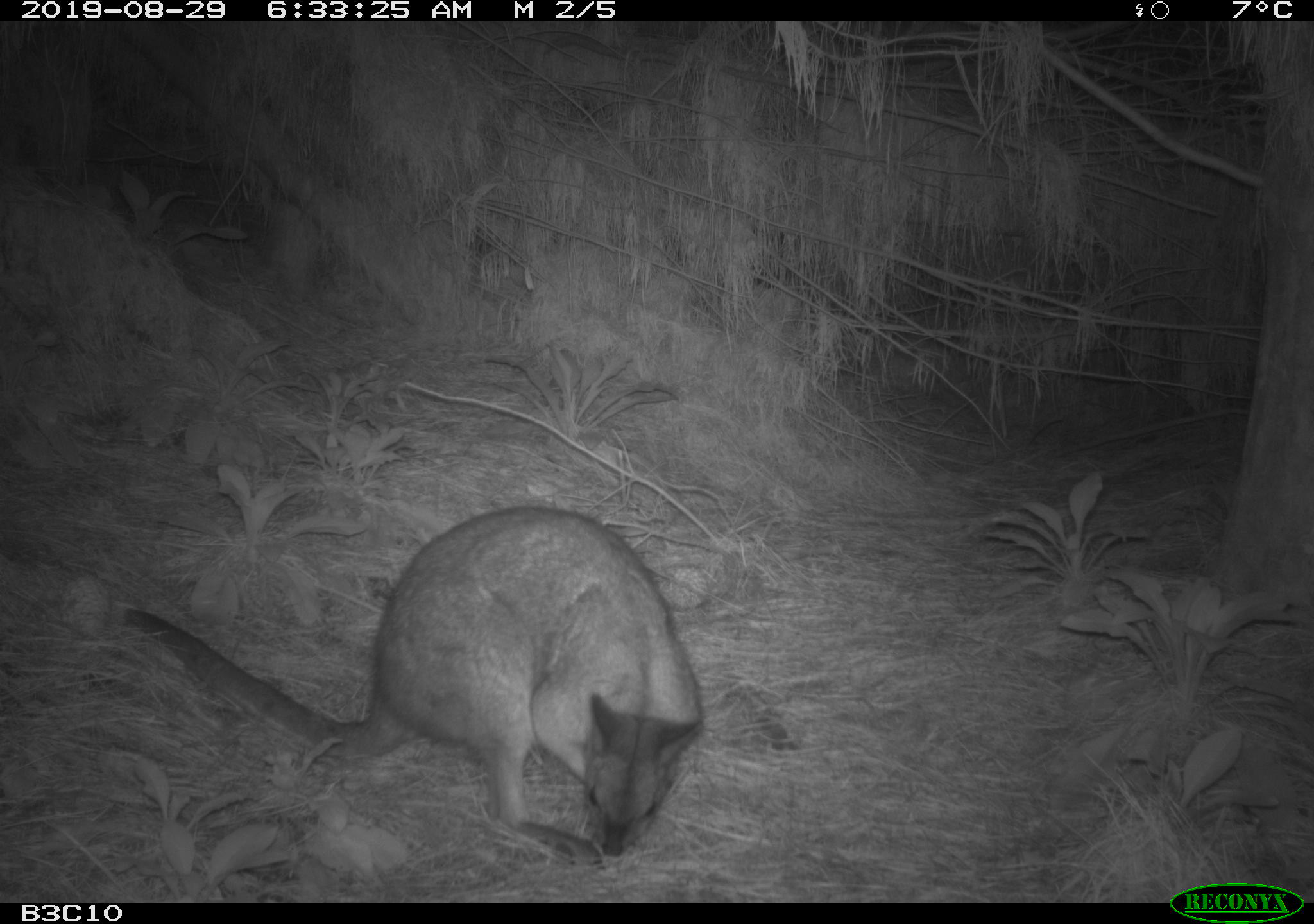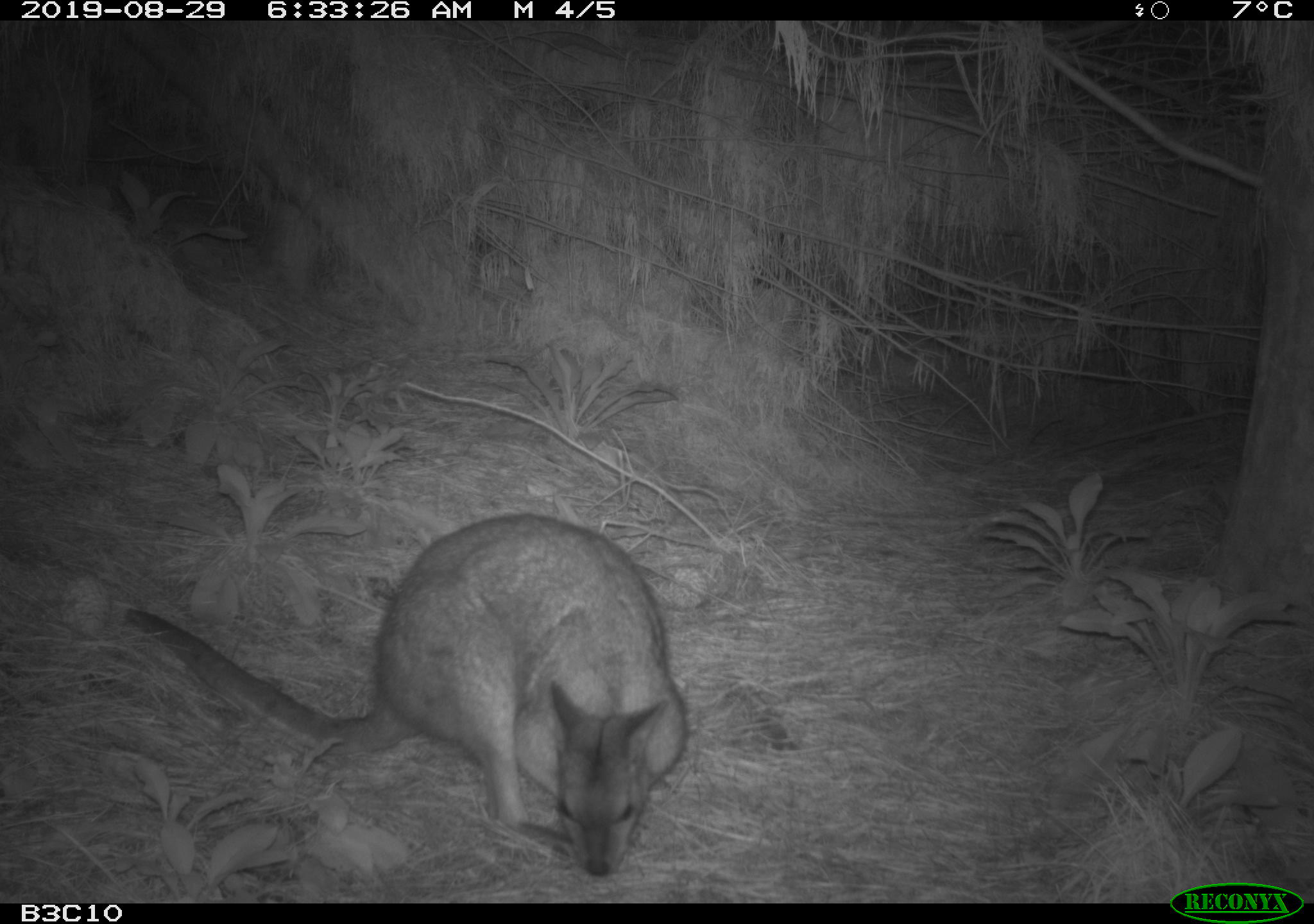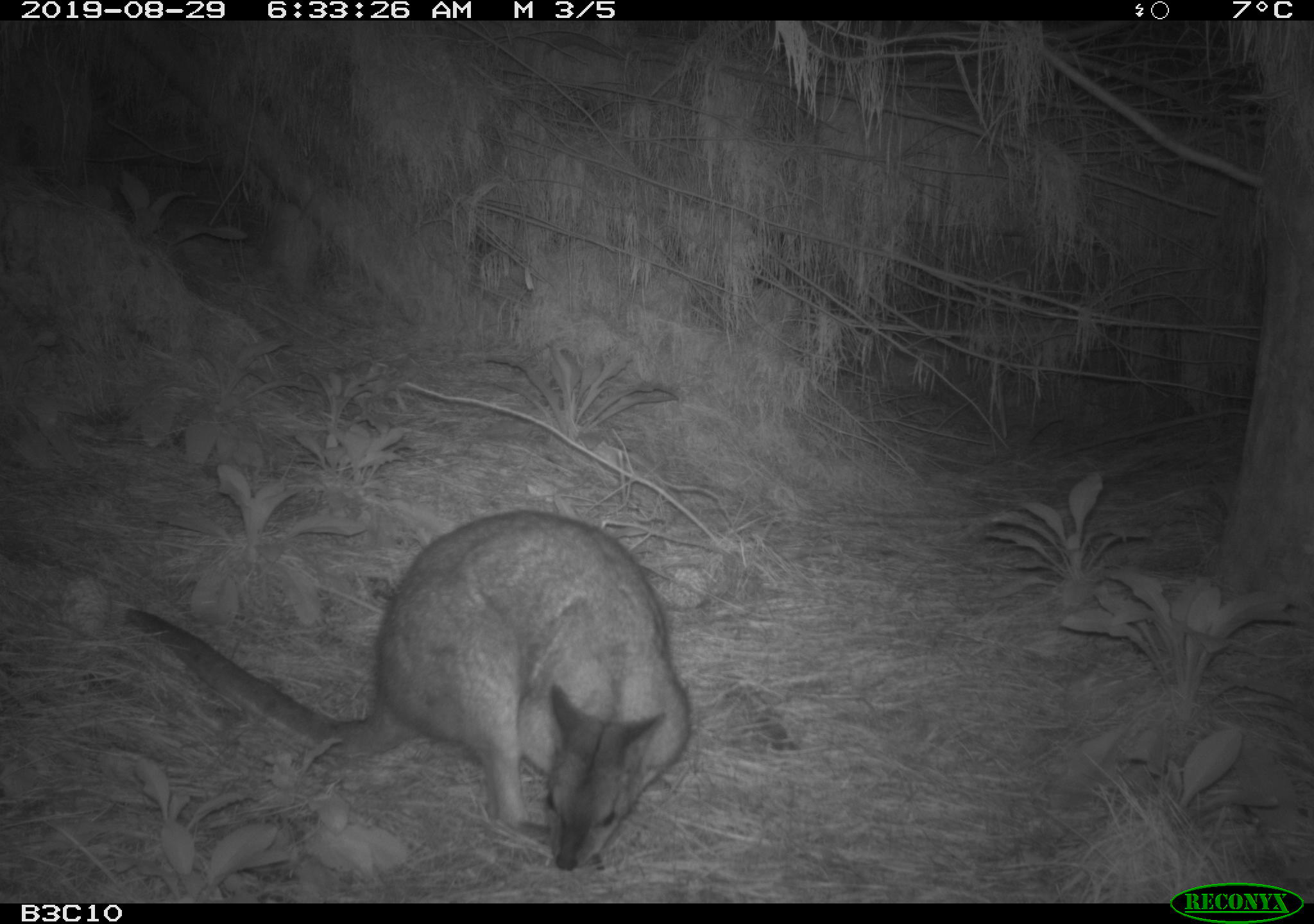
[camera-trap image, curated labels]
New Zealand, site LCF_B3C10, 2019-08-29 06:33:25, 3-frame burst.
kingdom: Animalia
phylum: Chordata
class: Mammalia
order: Diprotodontia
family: Macropodidae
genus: Notamacropus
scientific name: Notamacropus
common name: wallaby